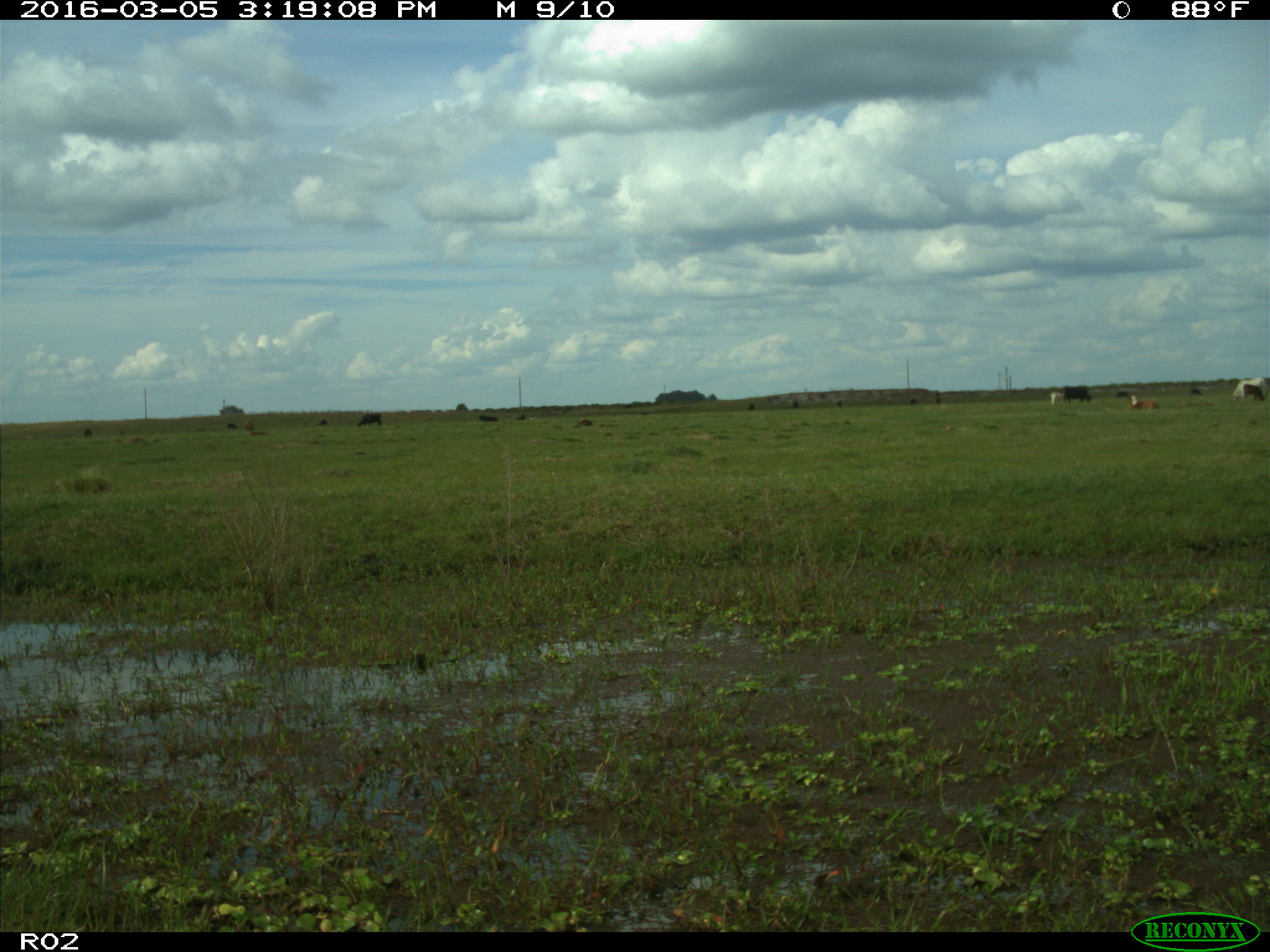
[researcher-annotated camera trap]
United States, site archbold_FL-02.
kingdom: Animalia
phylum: Chordata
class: Mammalia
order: Artiodactyla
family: Bovidae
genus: Bos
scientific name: Bos taurus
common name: domestic cow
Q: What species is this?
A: Bos taurus (domestic cow).